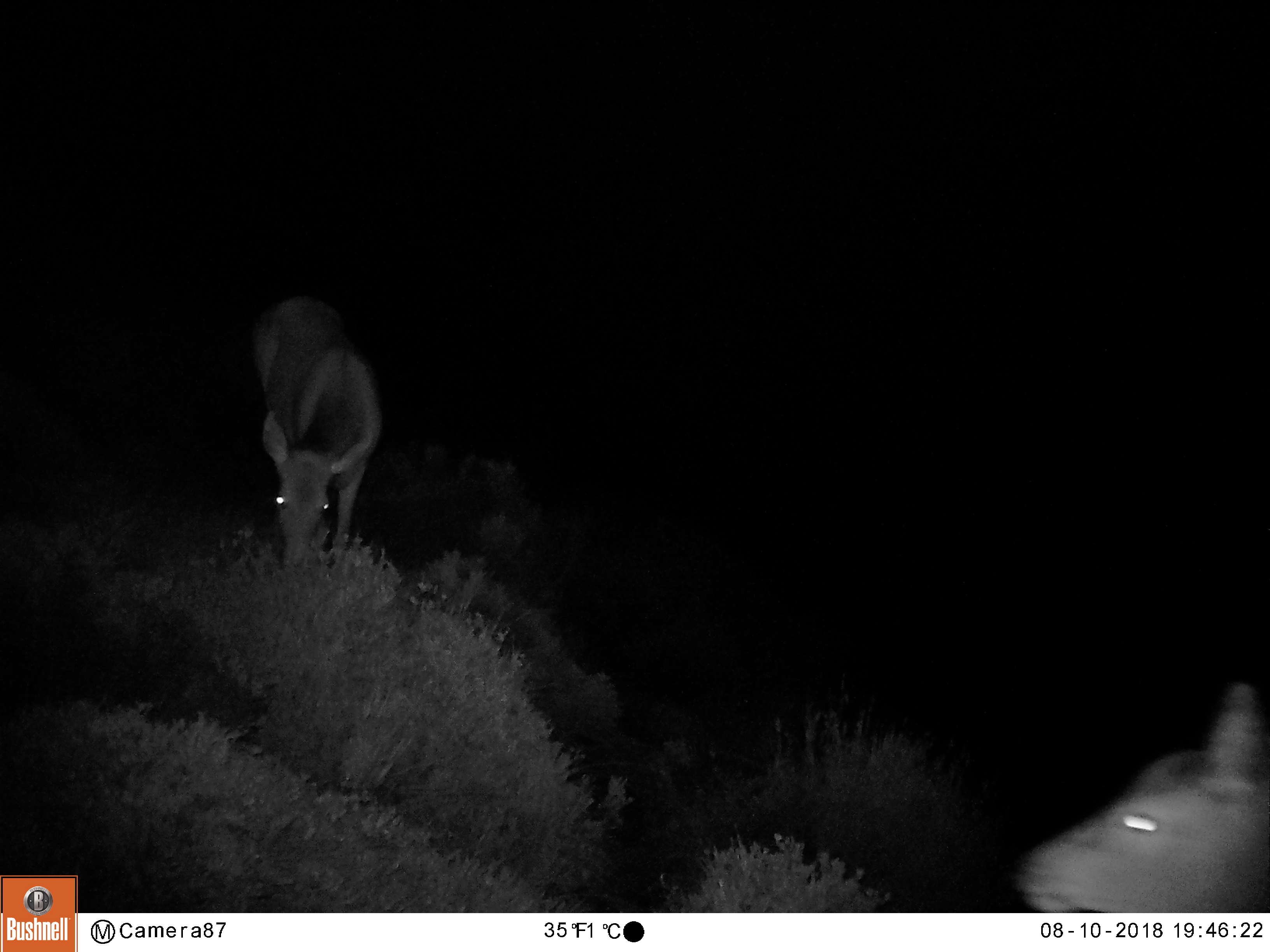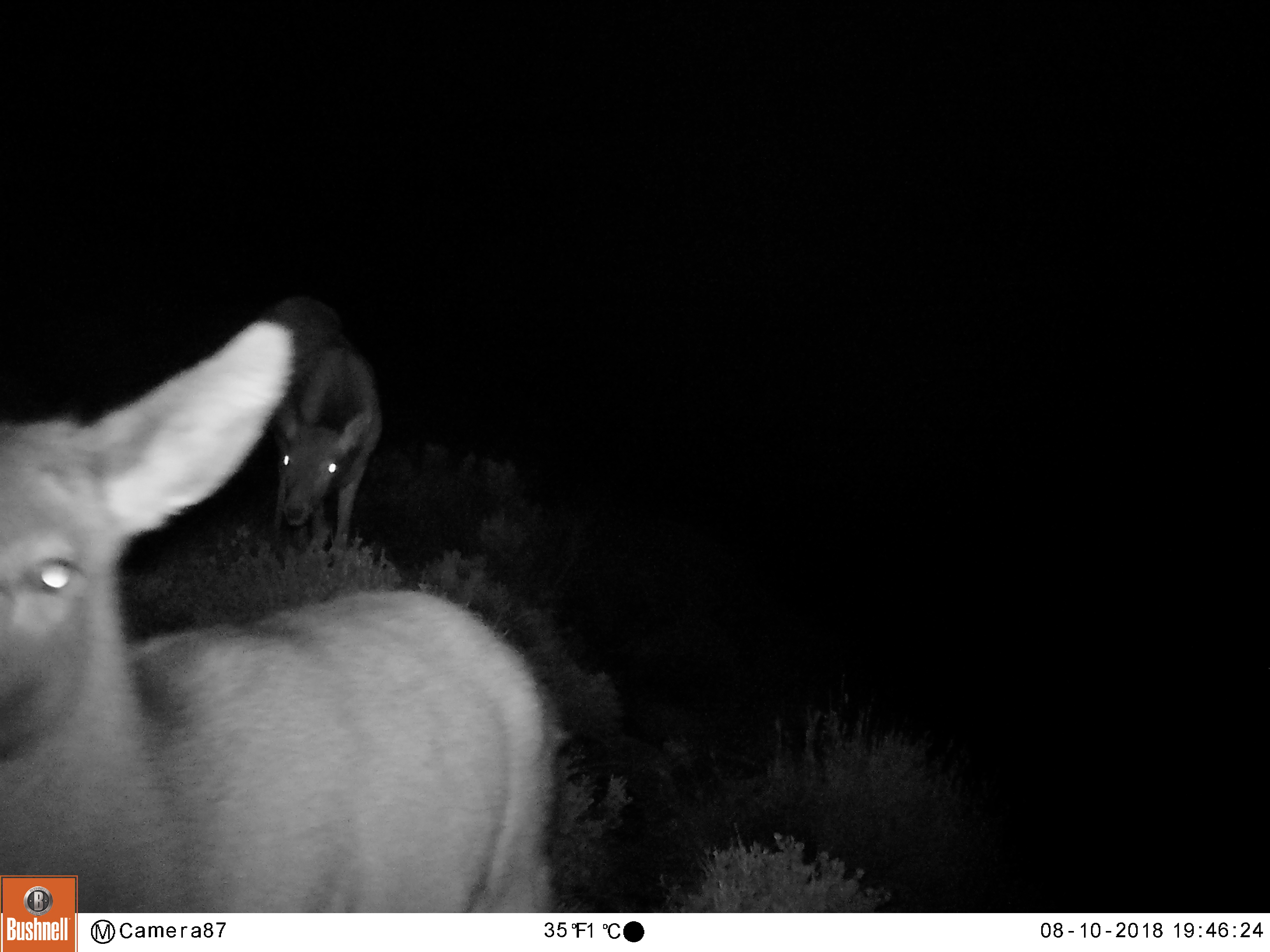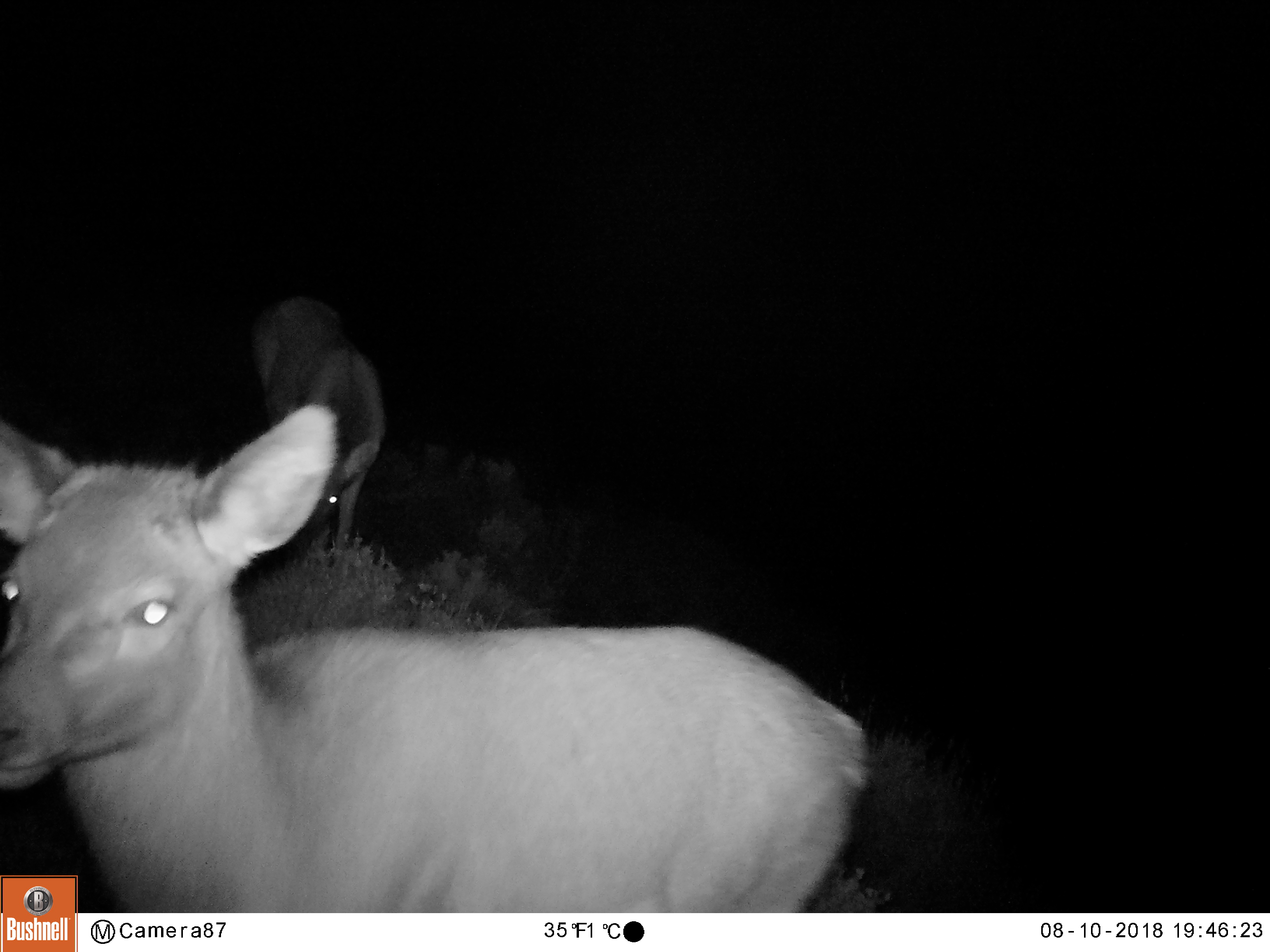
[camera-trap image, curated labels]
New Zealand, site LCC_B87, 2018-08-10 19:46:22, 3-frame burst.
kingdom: Animalia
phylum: Chordata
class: Mammalia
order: Artiodactyla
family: Cervidae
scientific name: Cervidae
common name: deer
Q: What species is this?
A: Deer (Cervidae).